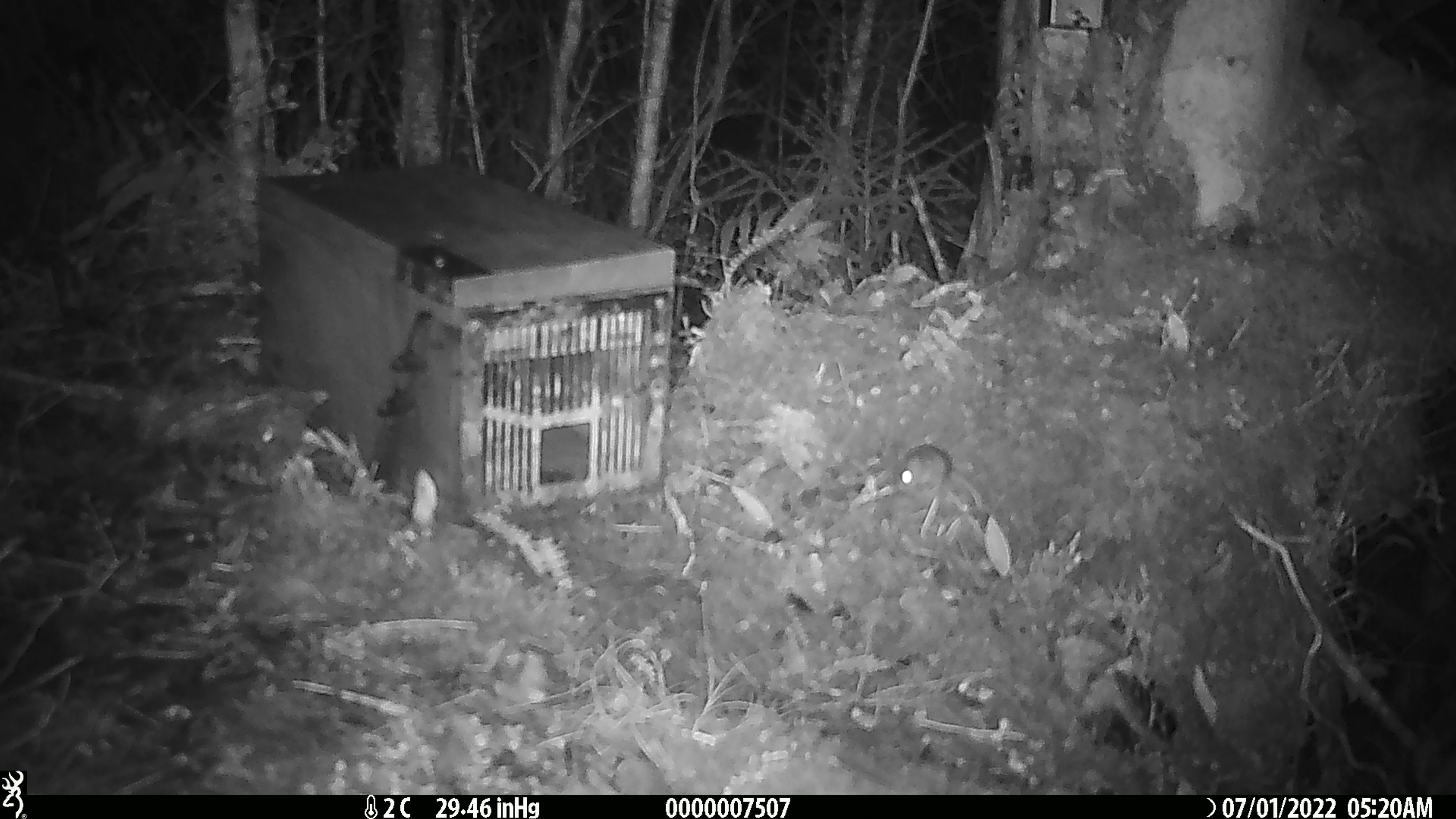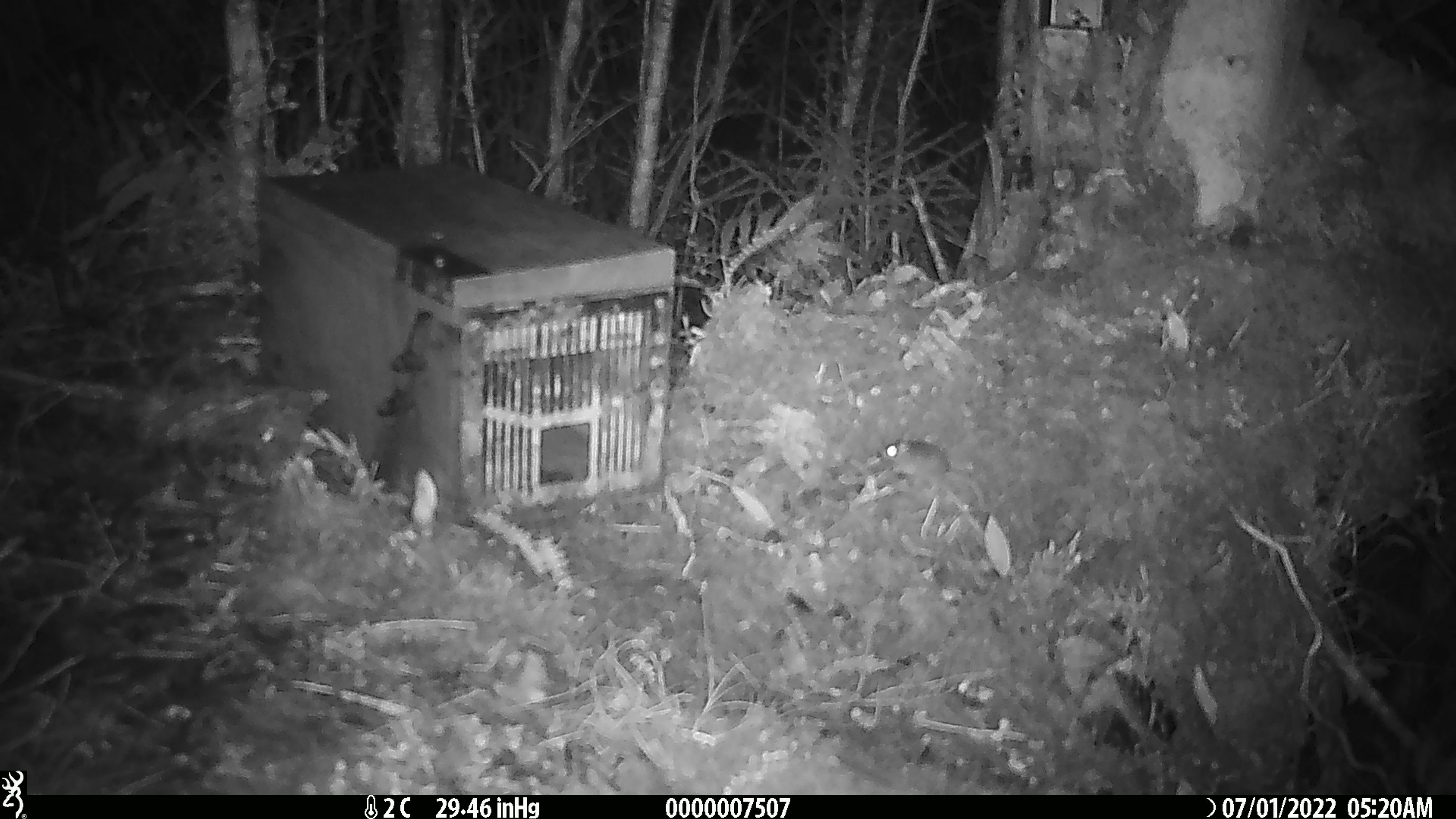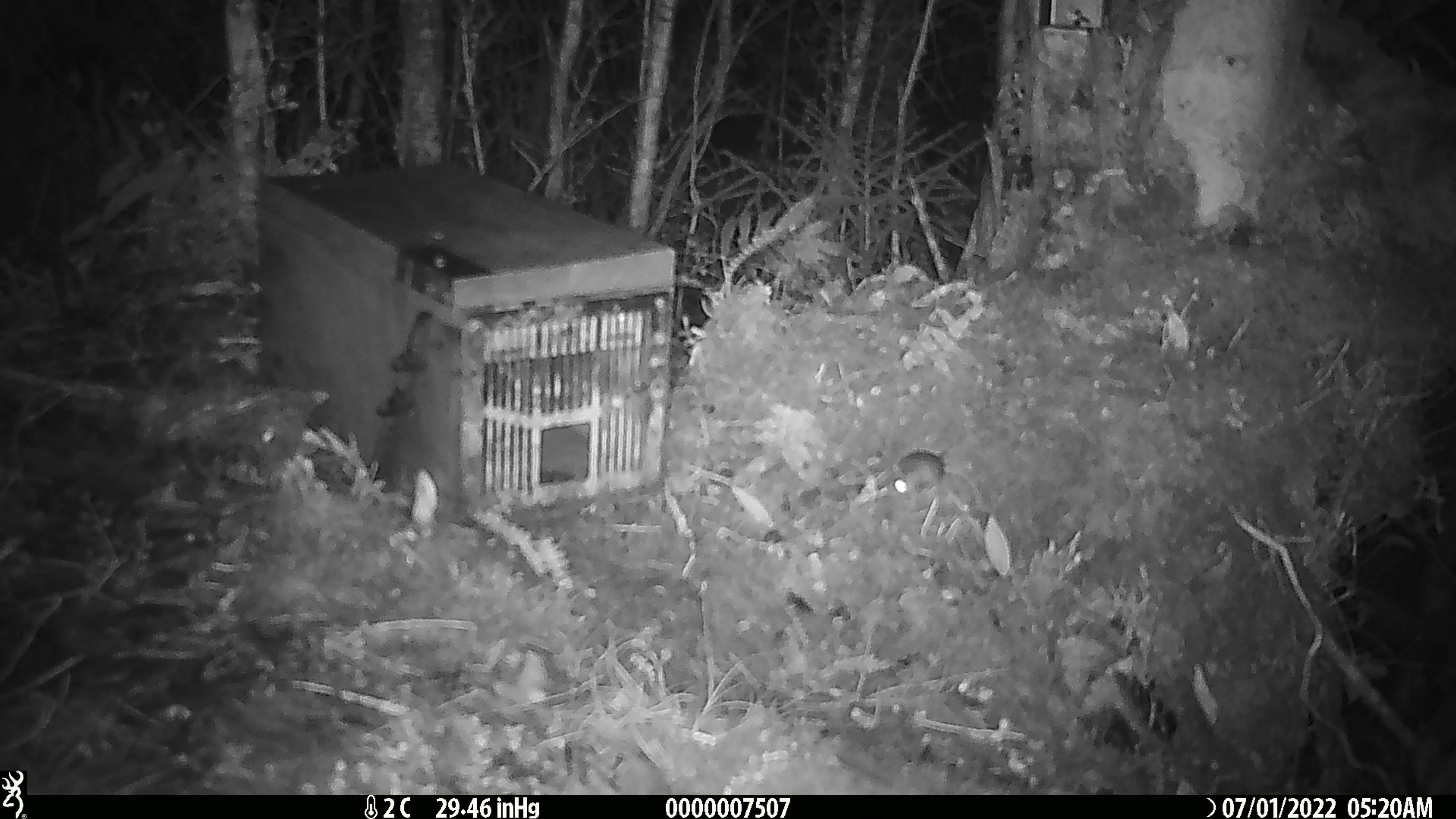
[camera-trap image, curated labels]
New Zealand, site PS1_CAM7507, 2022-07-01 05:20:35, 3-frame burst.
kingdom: Animalia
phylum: Chordata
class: Mammalia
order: Rodentia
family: Muridae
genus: Mus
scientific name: Mus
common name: mouse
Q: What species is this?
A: Mouse (Mus).